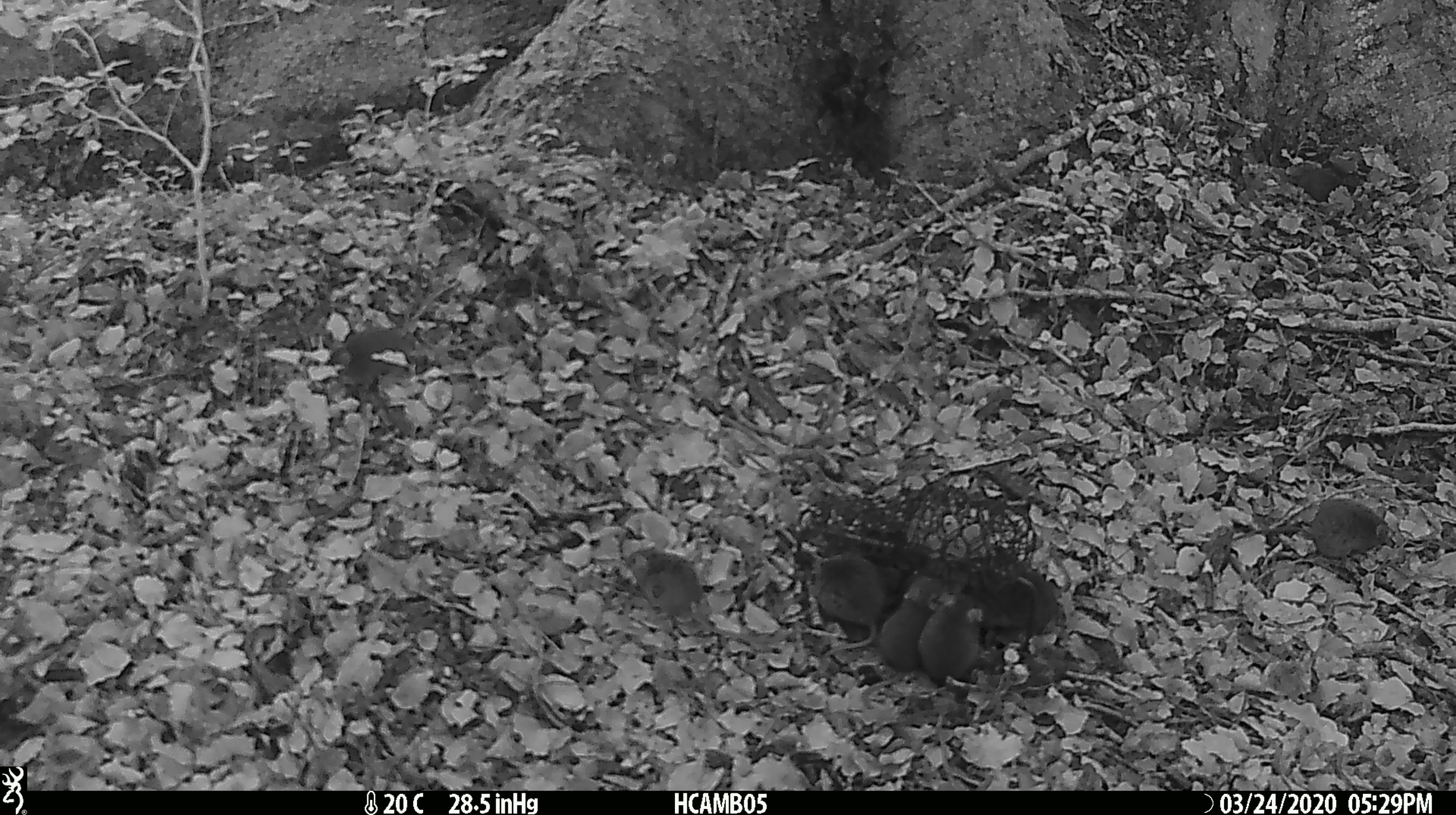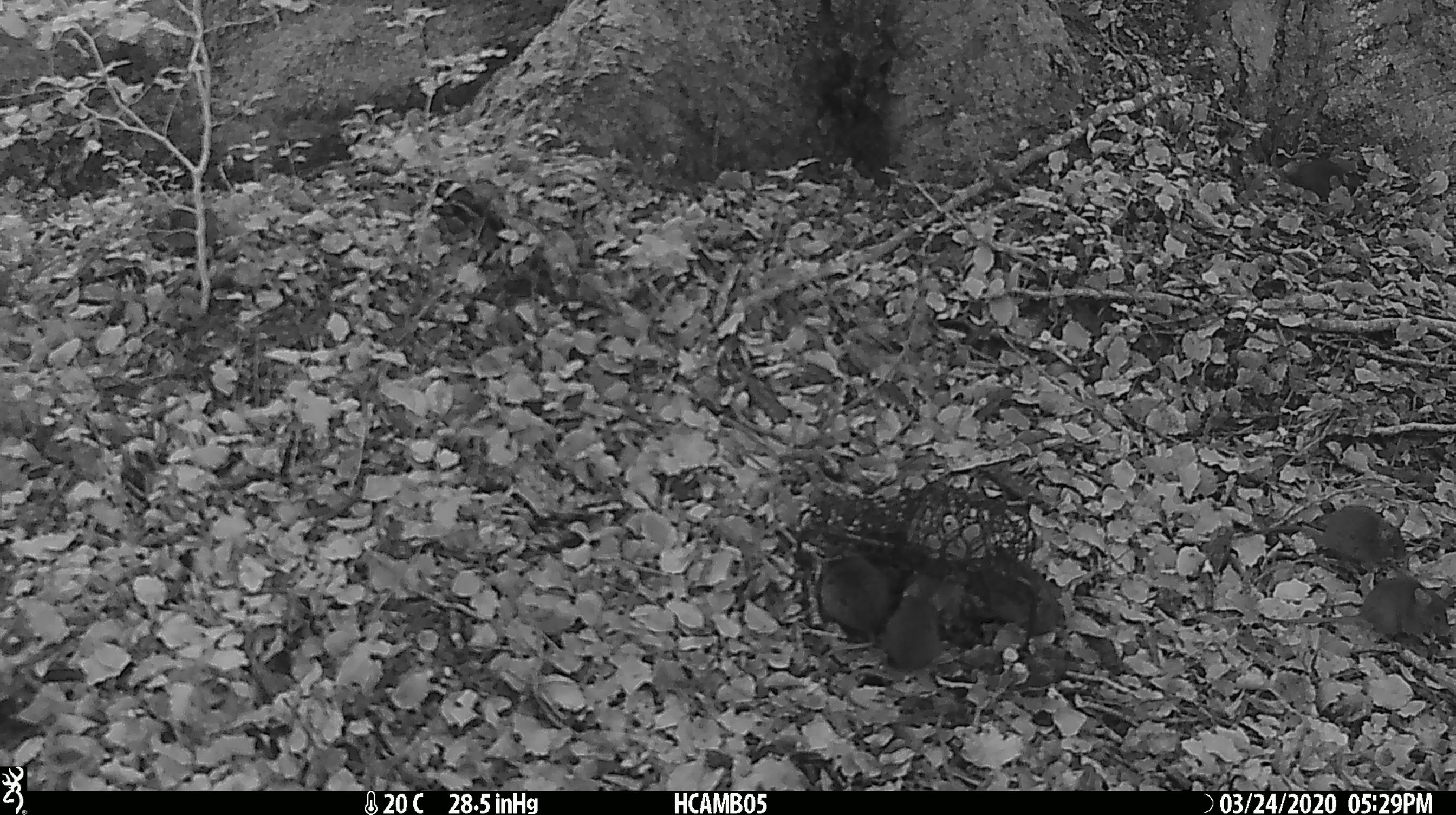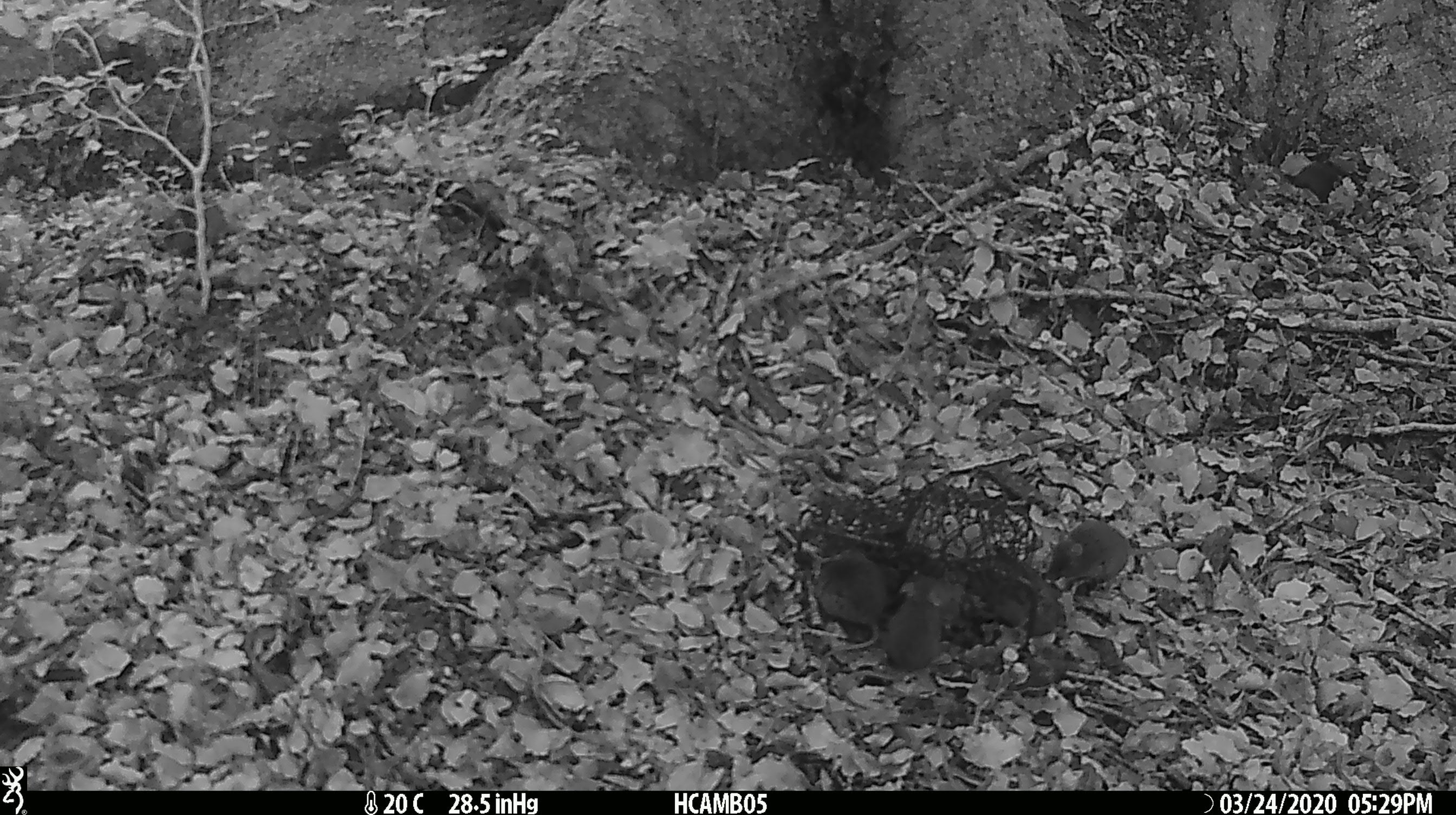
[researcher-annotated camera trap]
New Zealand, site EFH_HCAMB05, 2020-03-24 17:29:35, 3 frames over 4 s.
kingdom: Animalia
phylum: Chordata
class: Mammalia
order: Rodentia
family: Muridae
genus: Mus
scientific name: Mus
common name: mouse